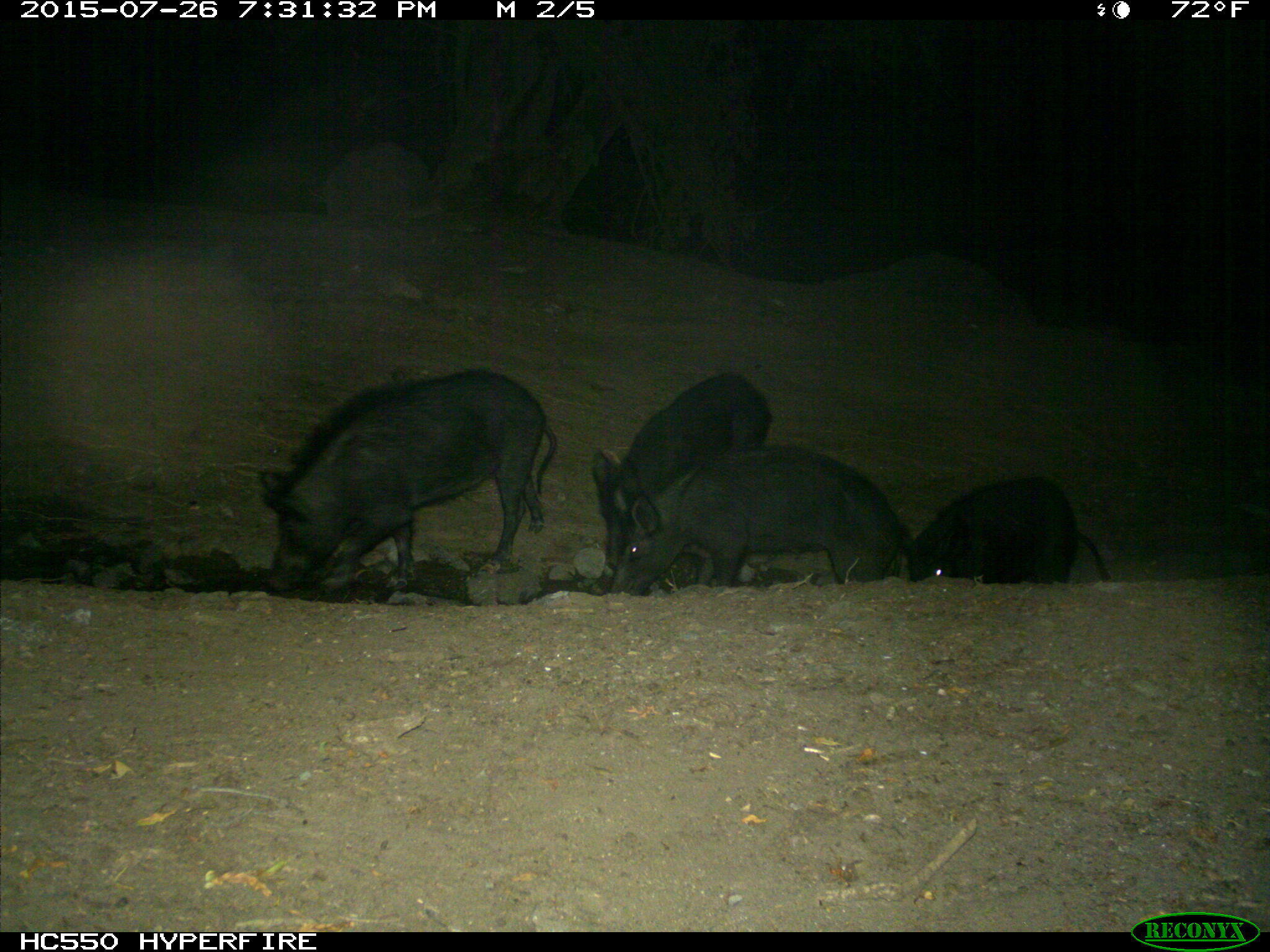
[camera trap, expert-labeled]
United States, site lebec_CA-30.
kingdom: Animalia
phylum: Chordata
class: Mammalia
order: Artiodactyla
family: Suidae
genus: Sus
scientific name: Sus scrofa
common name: wild boar